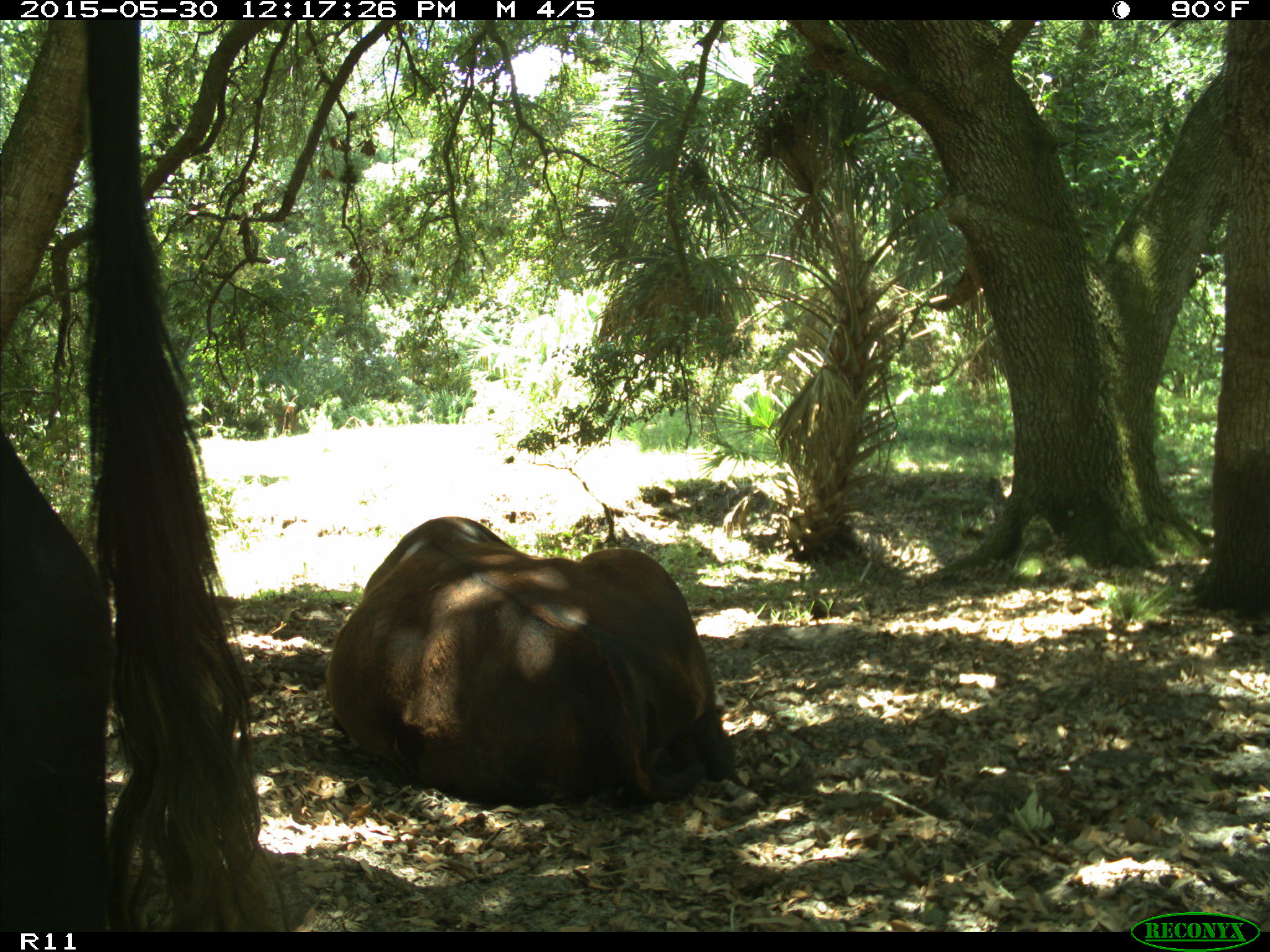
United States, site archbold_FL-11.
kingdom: Animalia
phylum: Chordata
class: Mammalia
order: Artiodactyla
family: Bovidae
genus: Bos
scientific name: Bos taurus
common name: domestic cow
Bos taurus (domestic cow).